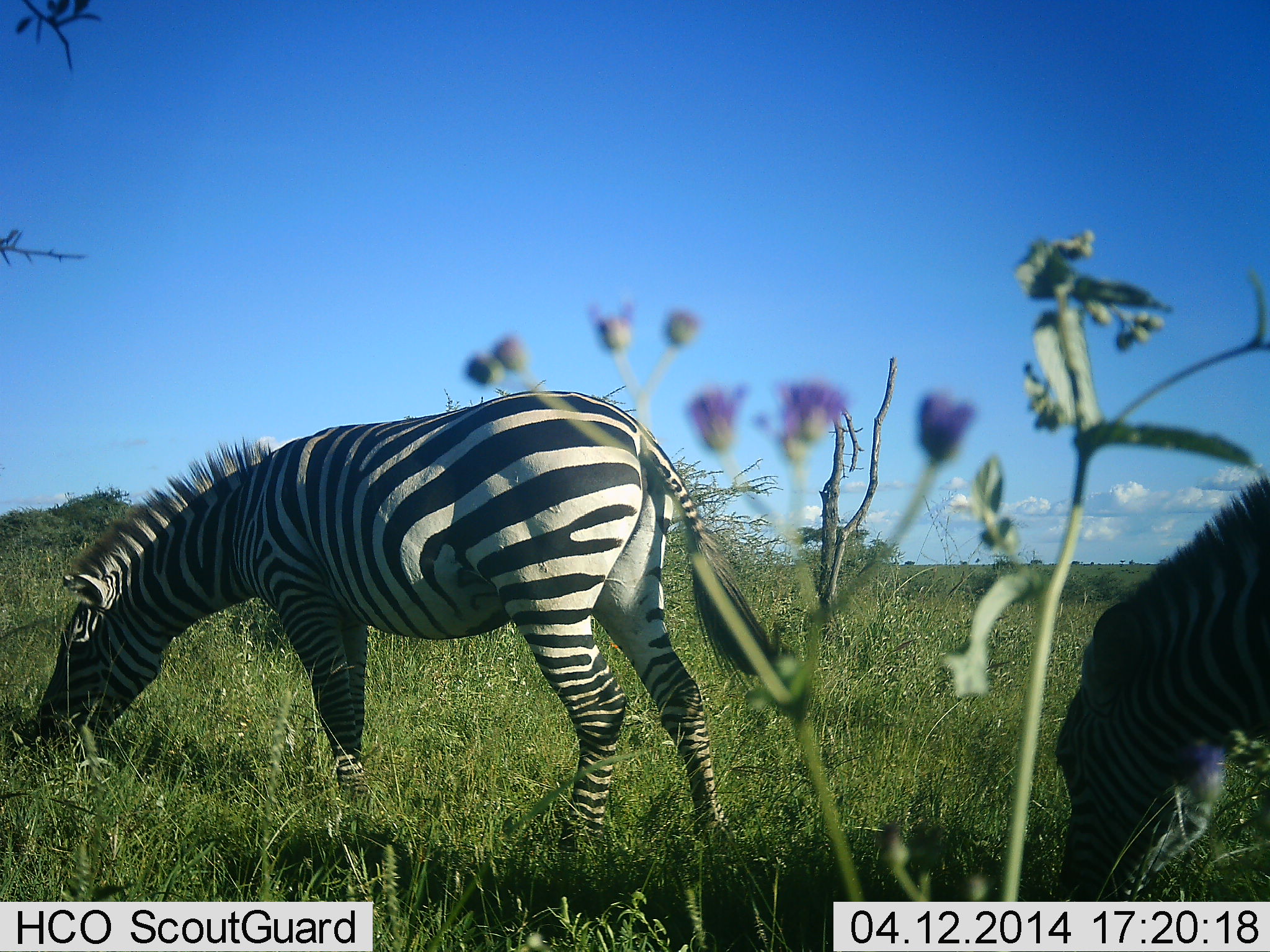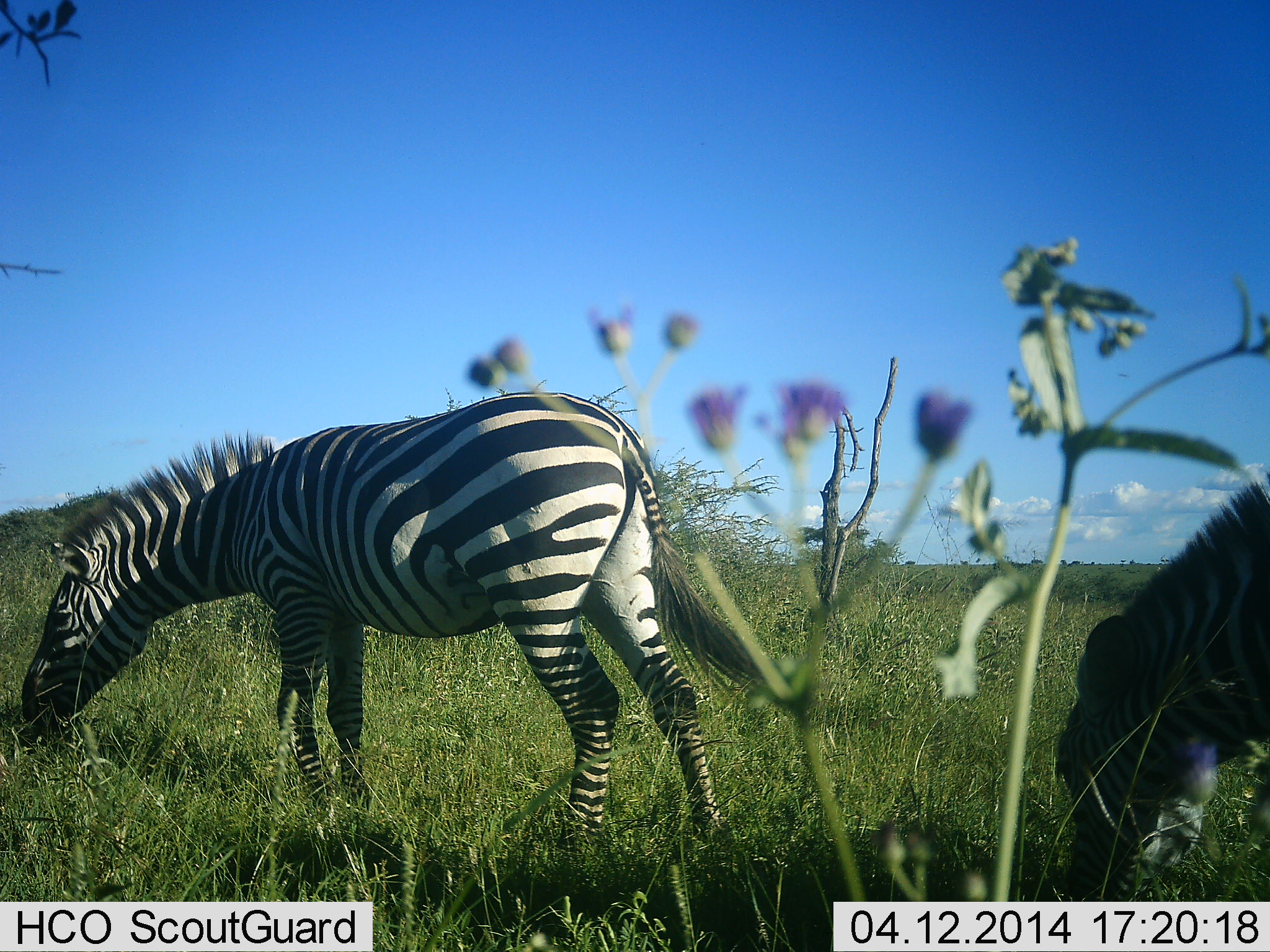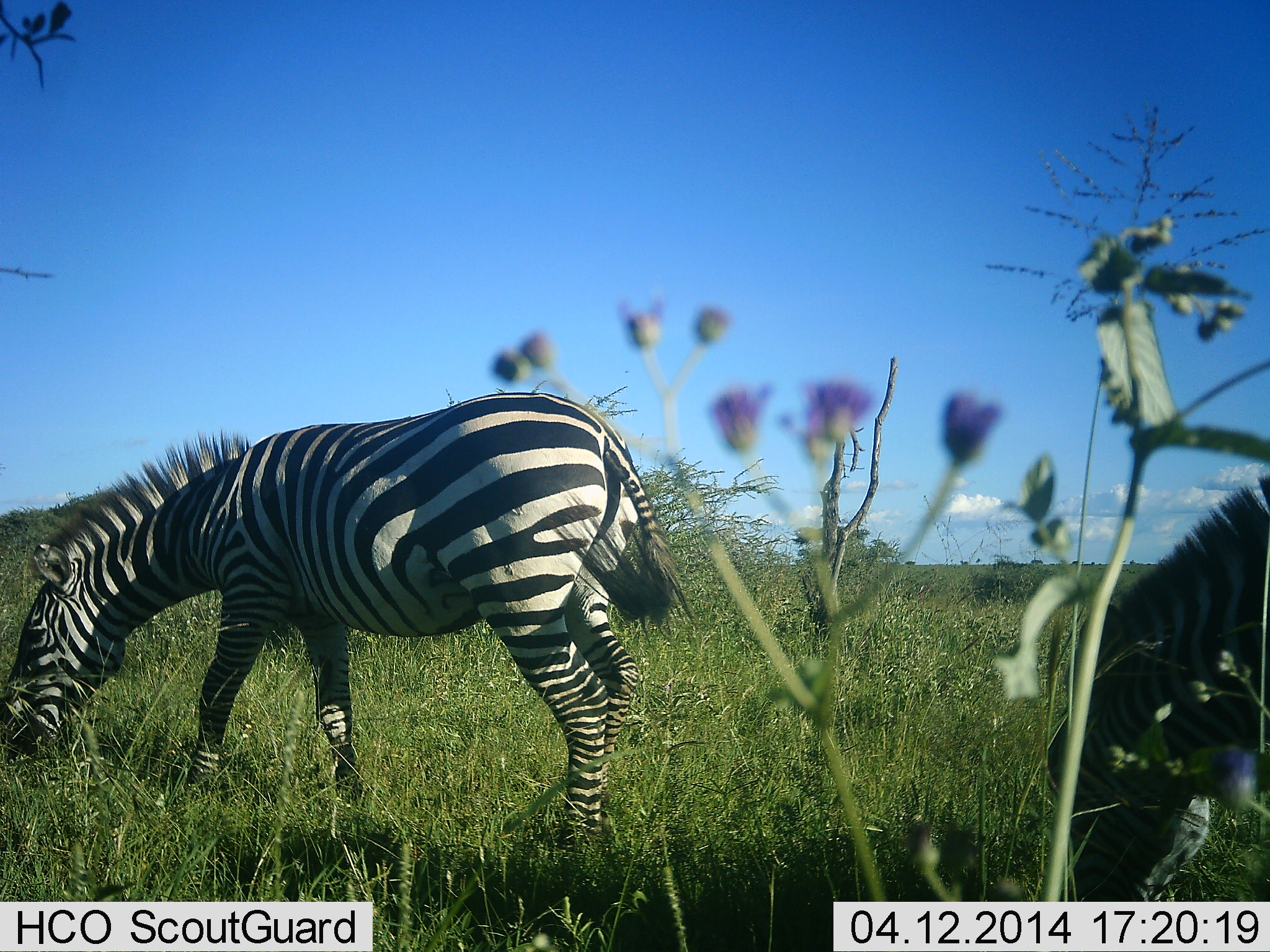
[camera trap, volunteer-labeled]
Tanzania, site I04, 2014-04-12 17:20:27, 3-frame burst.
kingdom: Animalia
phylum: Chordata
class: Mammalia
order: Perissodactyla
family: Equidae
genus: Equus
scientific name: Equus quagga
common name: plains zebra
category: zebra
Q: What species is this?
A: Zebra (plains zebra) (Equus quagga).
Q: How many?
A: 2.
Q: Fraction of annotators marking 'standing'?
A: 10%.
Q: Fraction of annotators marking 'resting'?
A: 0%.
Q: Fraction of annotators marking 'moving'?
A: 10%.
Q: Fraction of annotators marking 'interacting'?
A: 0%.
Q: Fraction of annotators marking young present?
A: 0%.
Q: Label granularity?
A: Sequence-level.